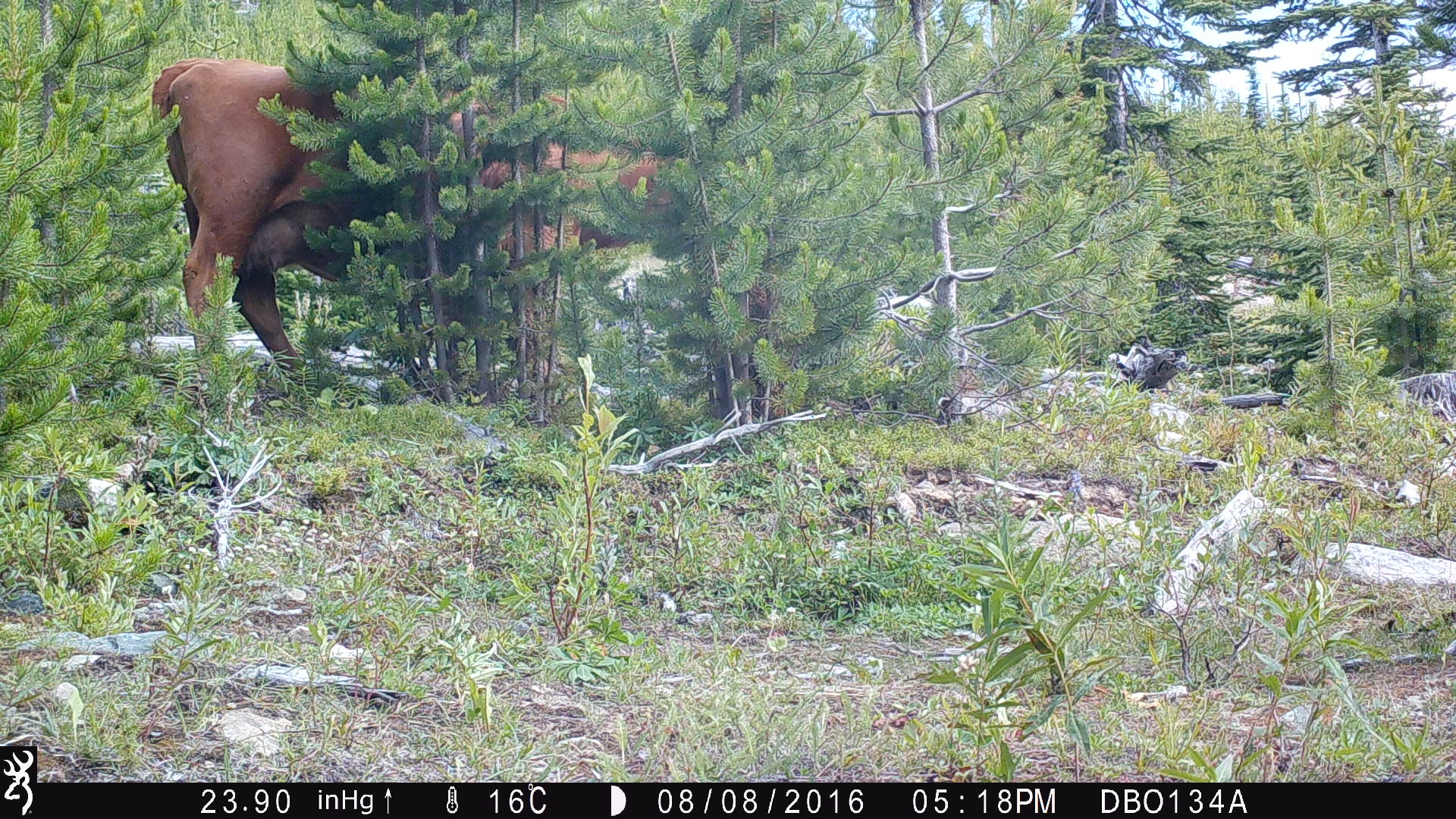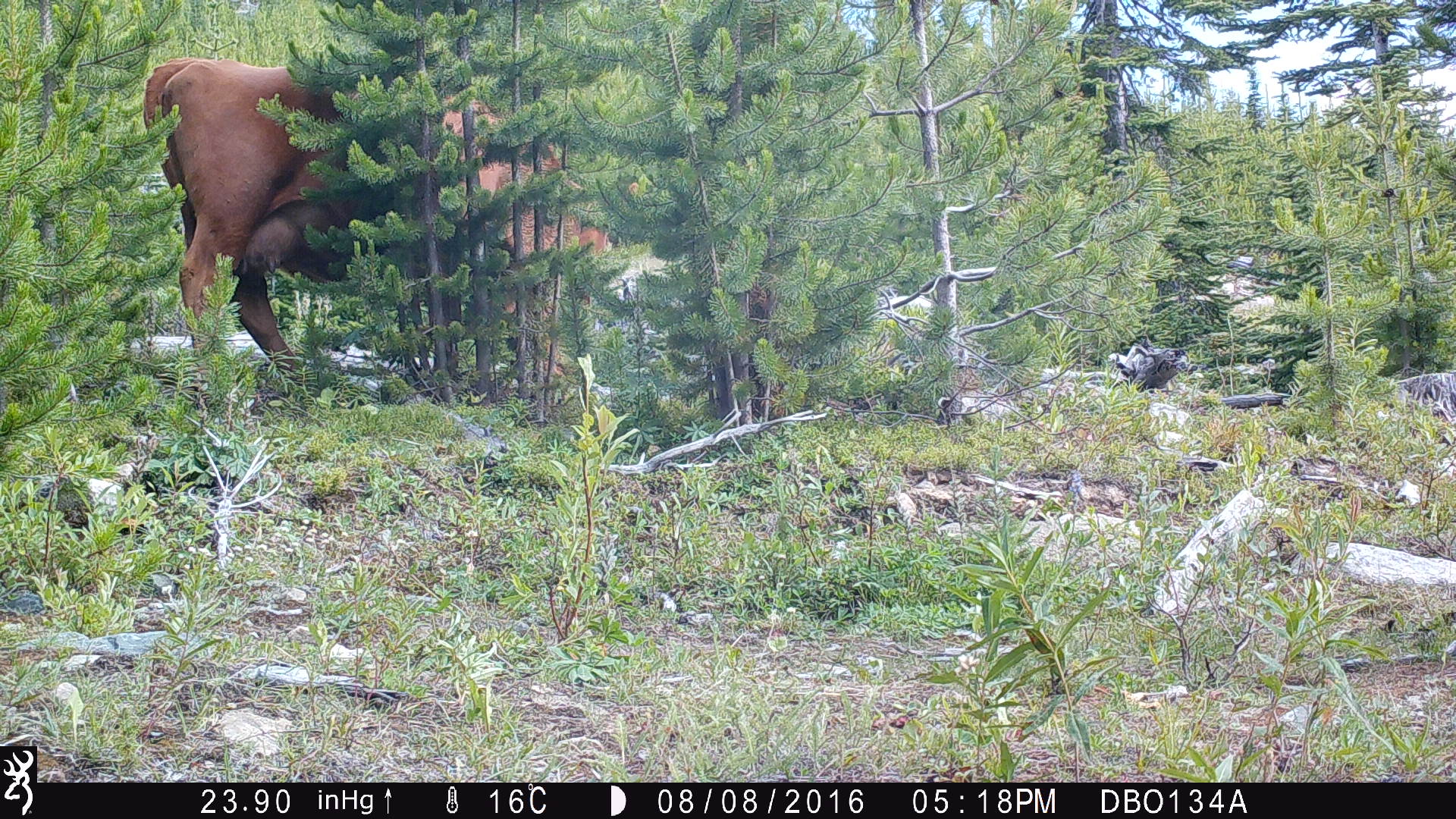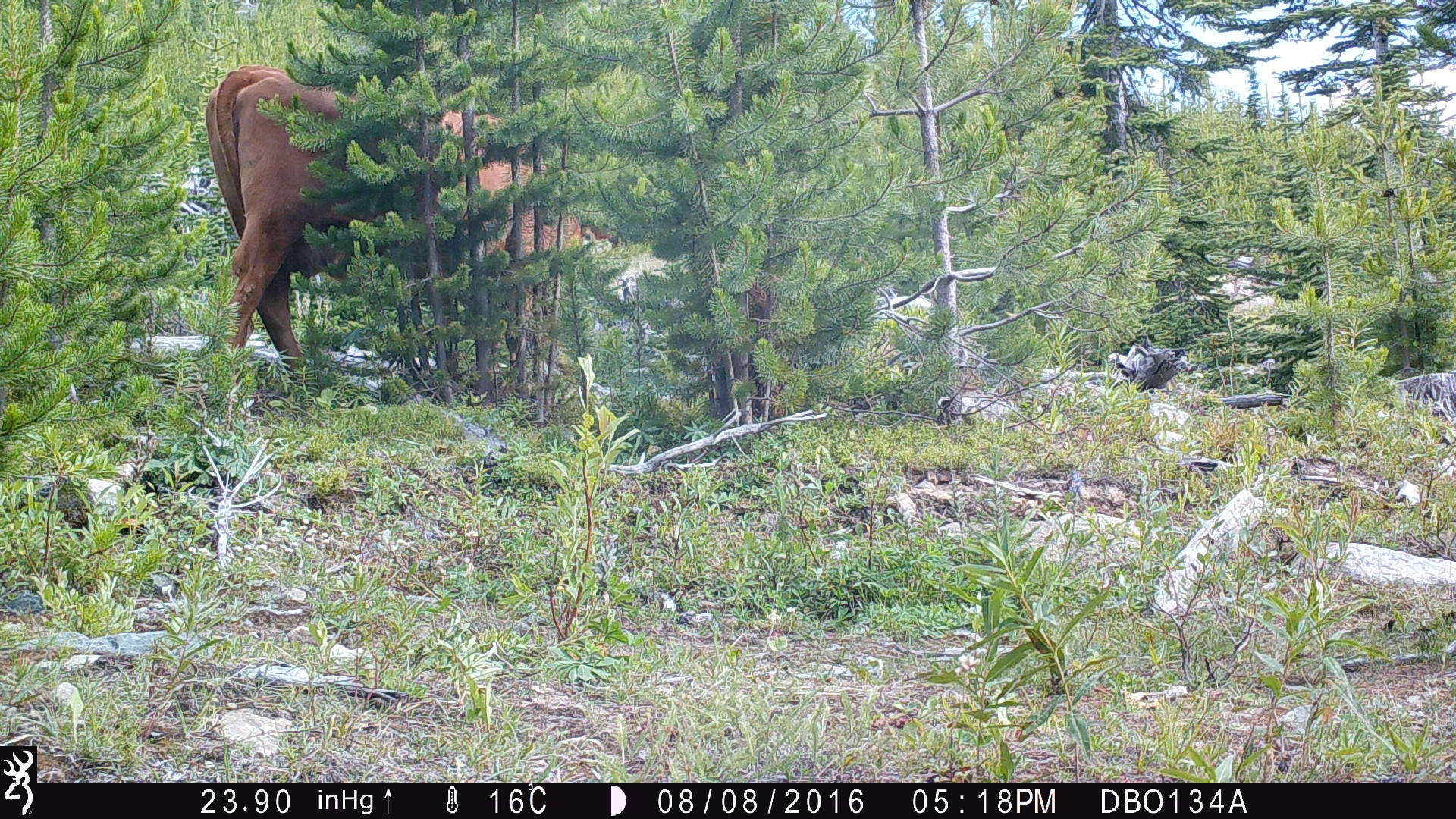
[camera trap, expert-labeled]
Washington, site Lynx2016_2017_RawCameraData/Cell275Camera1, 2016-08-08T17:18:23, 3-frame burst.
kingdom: Animalia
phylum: Chordata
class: Mammalia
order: Artiodactyla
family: Bovidae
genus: Bos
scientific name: Bos taurus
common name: domestic cattle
Domestic cattle (Bos taurus). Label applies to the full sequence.